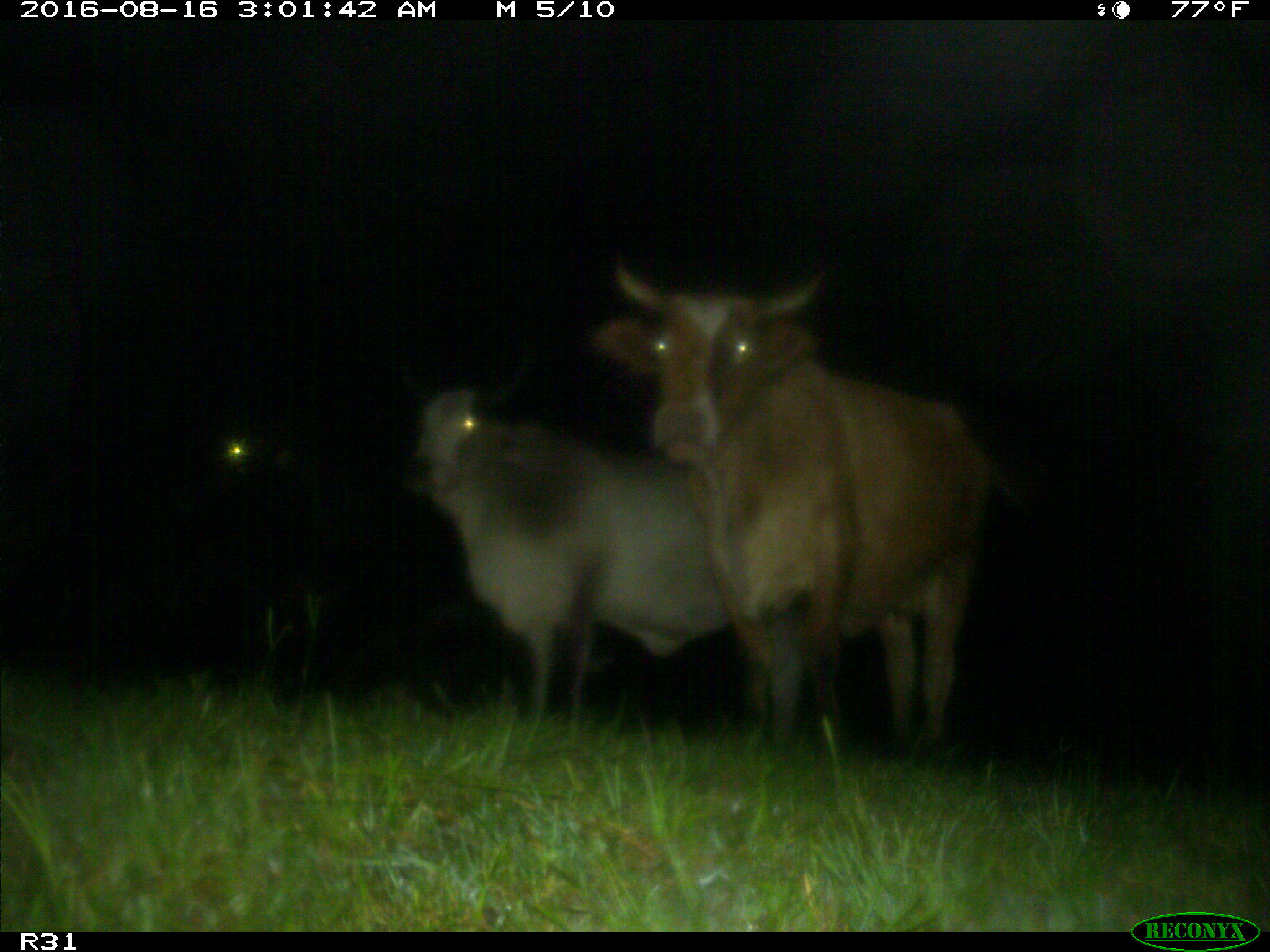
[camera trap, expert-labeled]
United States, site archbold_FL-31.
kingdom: Animalia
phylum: Chordata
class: Mammalia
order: Artiodactyla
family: Bovidae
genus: Bos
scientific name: Bos taurus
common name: domestic cow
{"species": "Bos taurus (domestic cow)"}